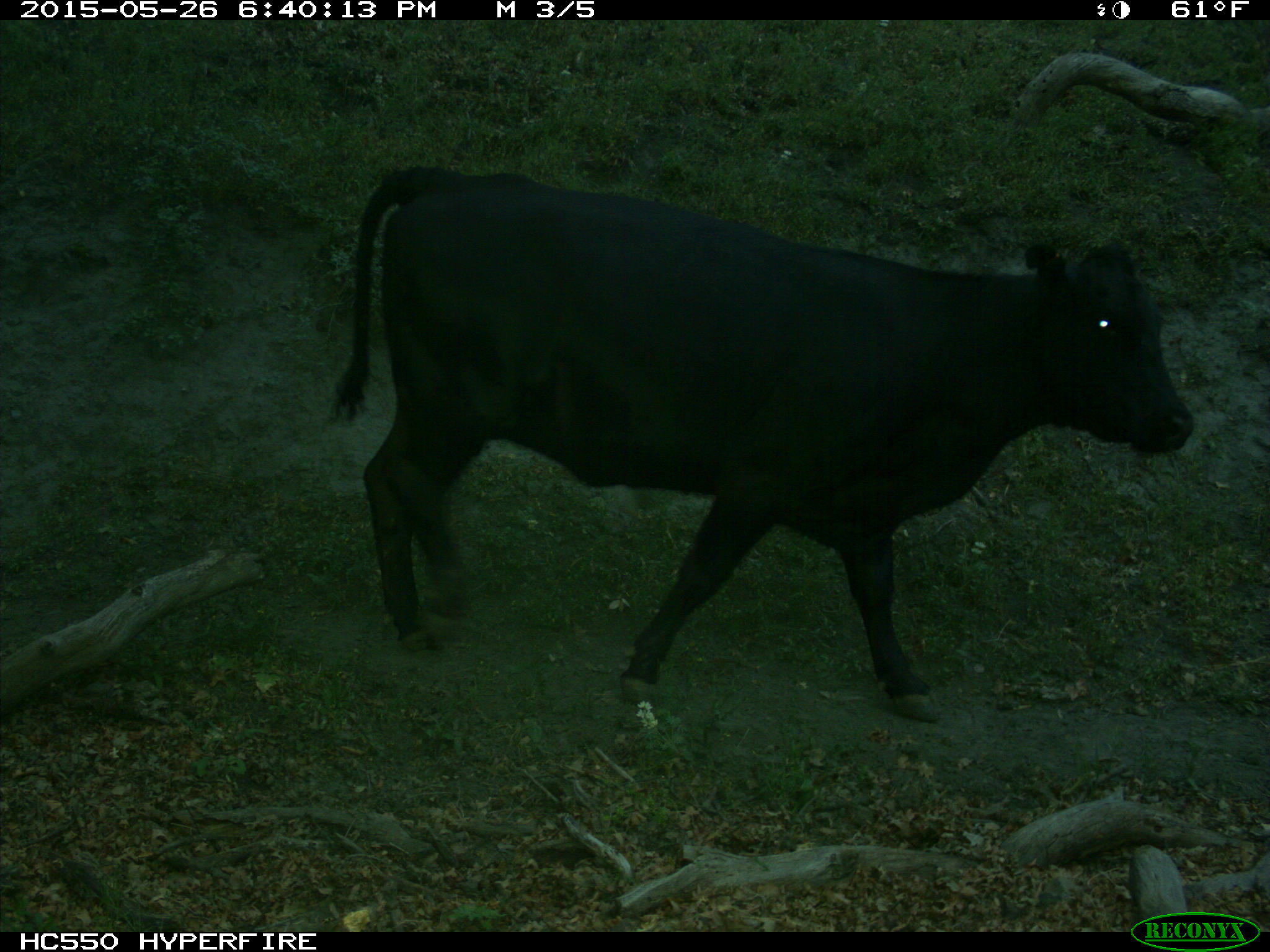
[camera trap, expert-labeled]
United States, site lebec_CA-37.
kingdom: Animalia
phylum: Chordata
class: Mammalia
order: Artiodactyla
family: Bovidae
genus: Bos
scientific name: Bos taurus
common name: domestic cow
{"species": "Bos taurus (domestic cow)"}